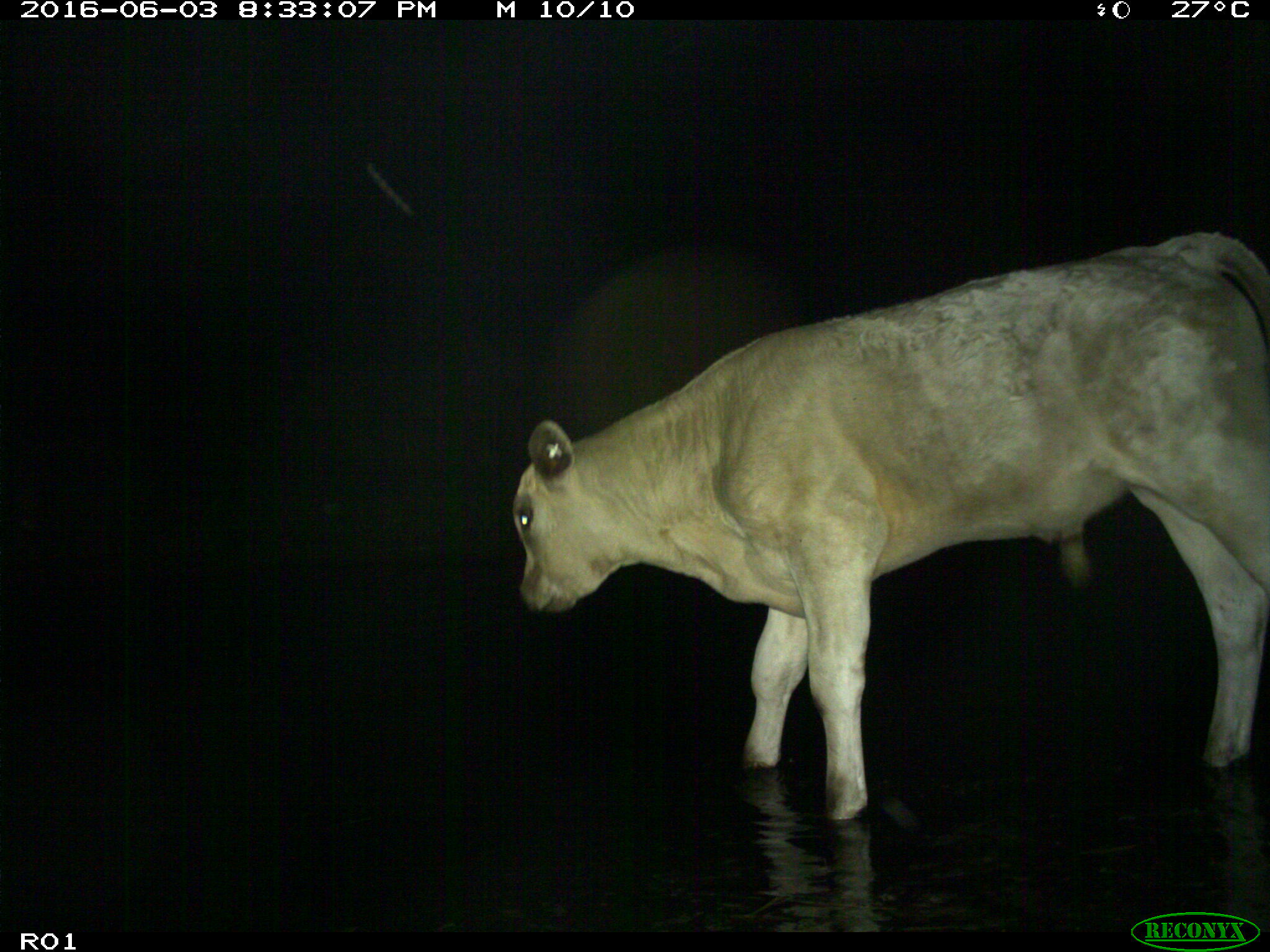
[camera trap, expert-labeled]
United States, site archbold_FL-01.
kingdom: Animalia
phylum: Chordata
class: Mammalia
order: Artiodactyla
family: Bovidae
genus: Bos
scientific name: Bos taurus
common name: domestic cow